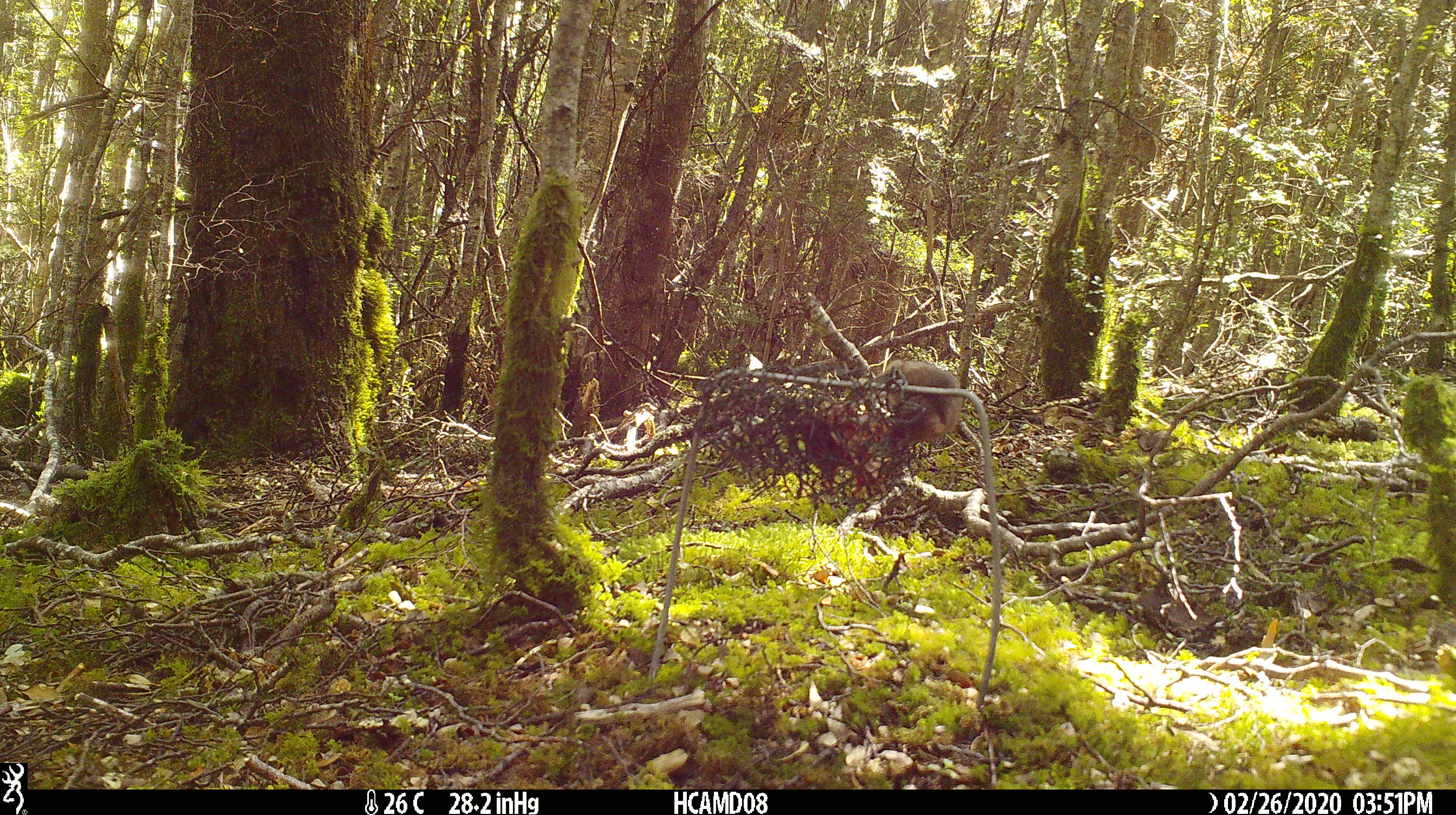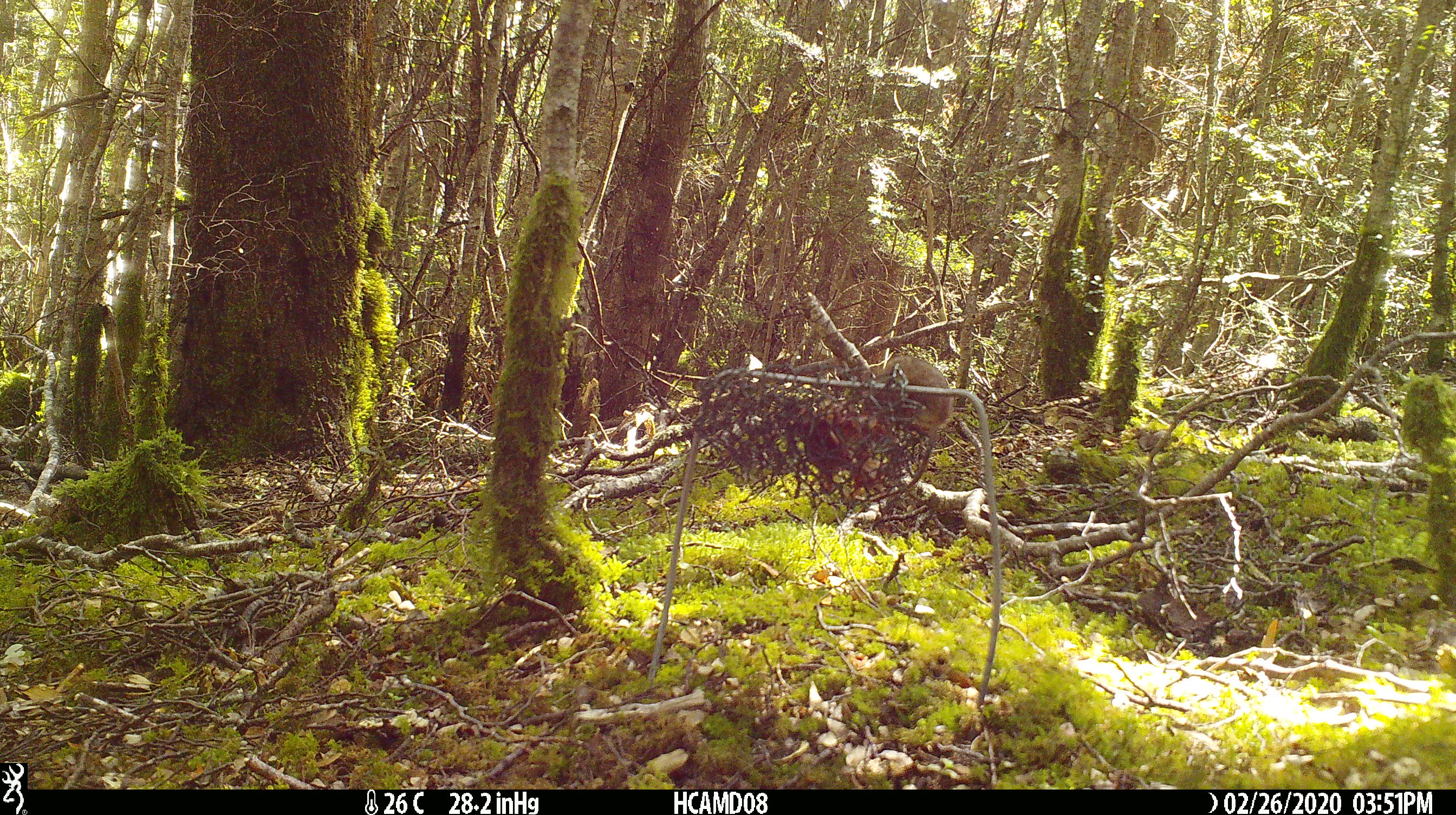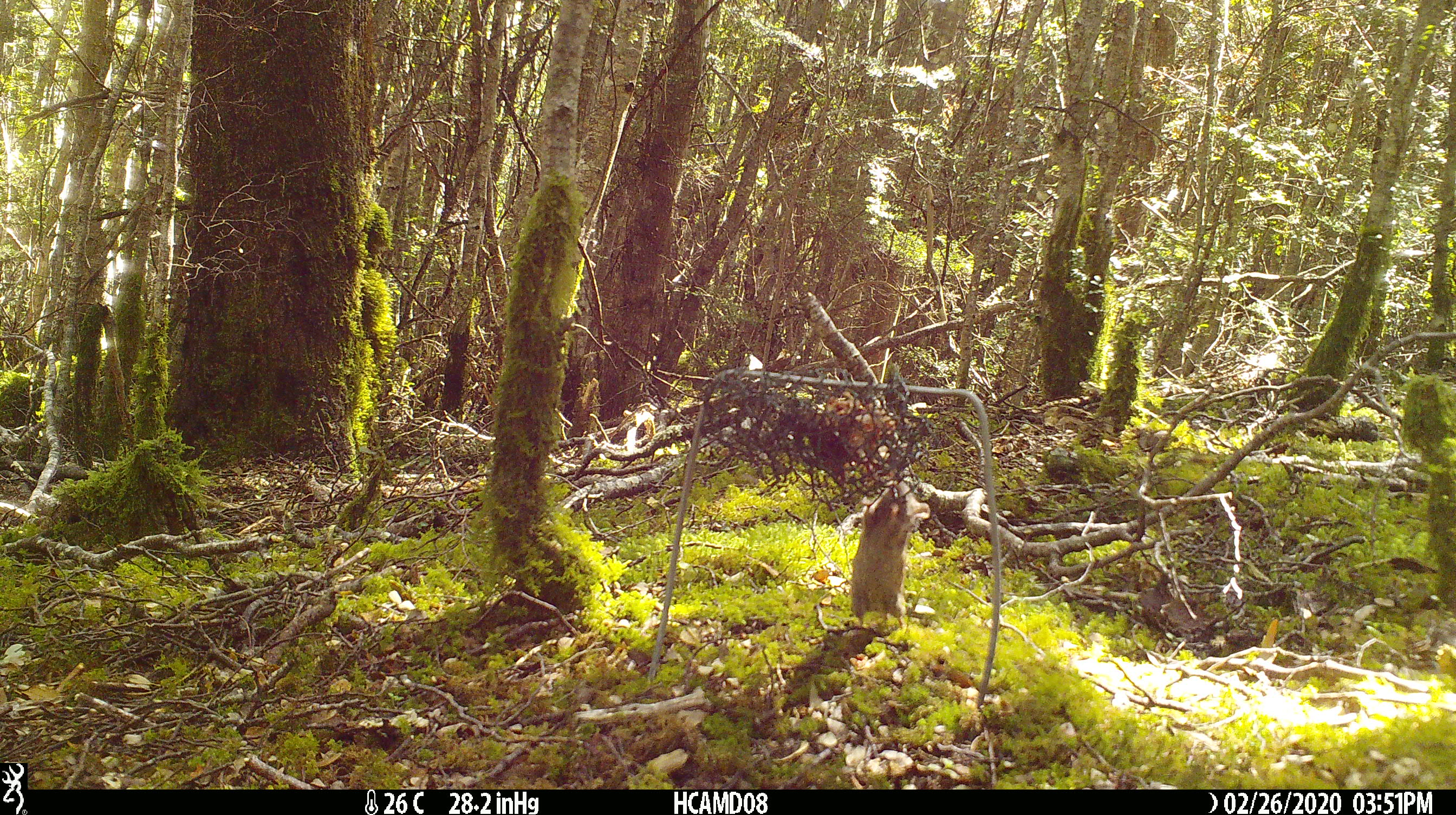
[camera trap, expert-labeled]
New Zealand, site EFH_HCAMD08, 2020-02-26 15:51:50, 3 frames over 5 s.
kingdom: Animalia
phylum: Chordata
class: Mammalia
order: Rodentia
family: Muridae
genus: Mus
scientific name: Mus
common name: mouse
Mouse (Mus).